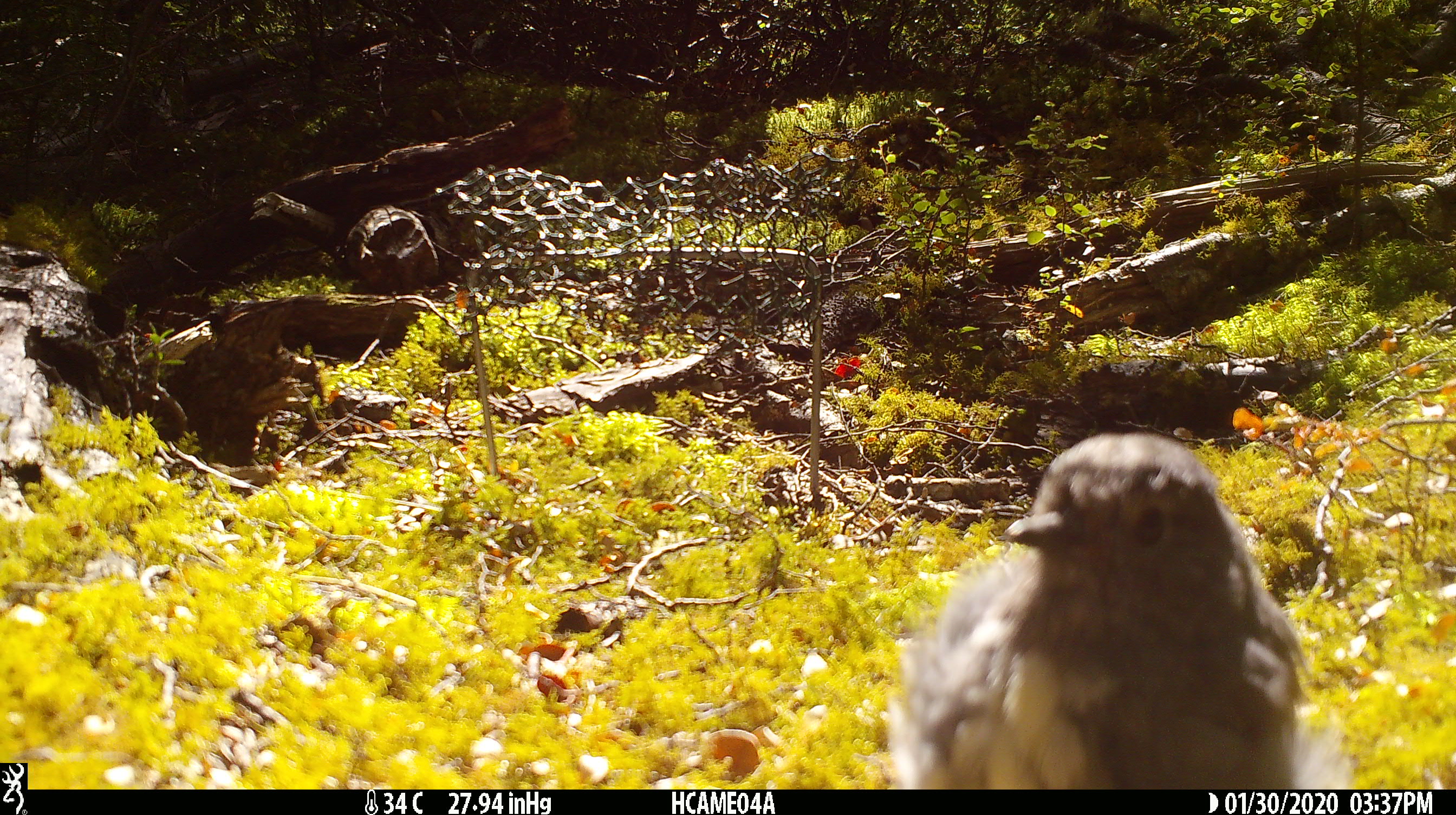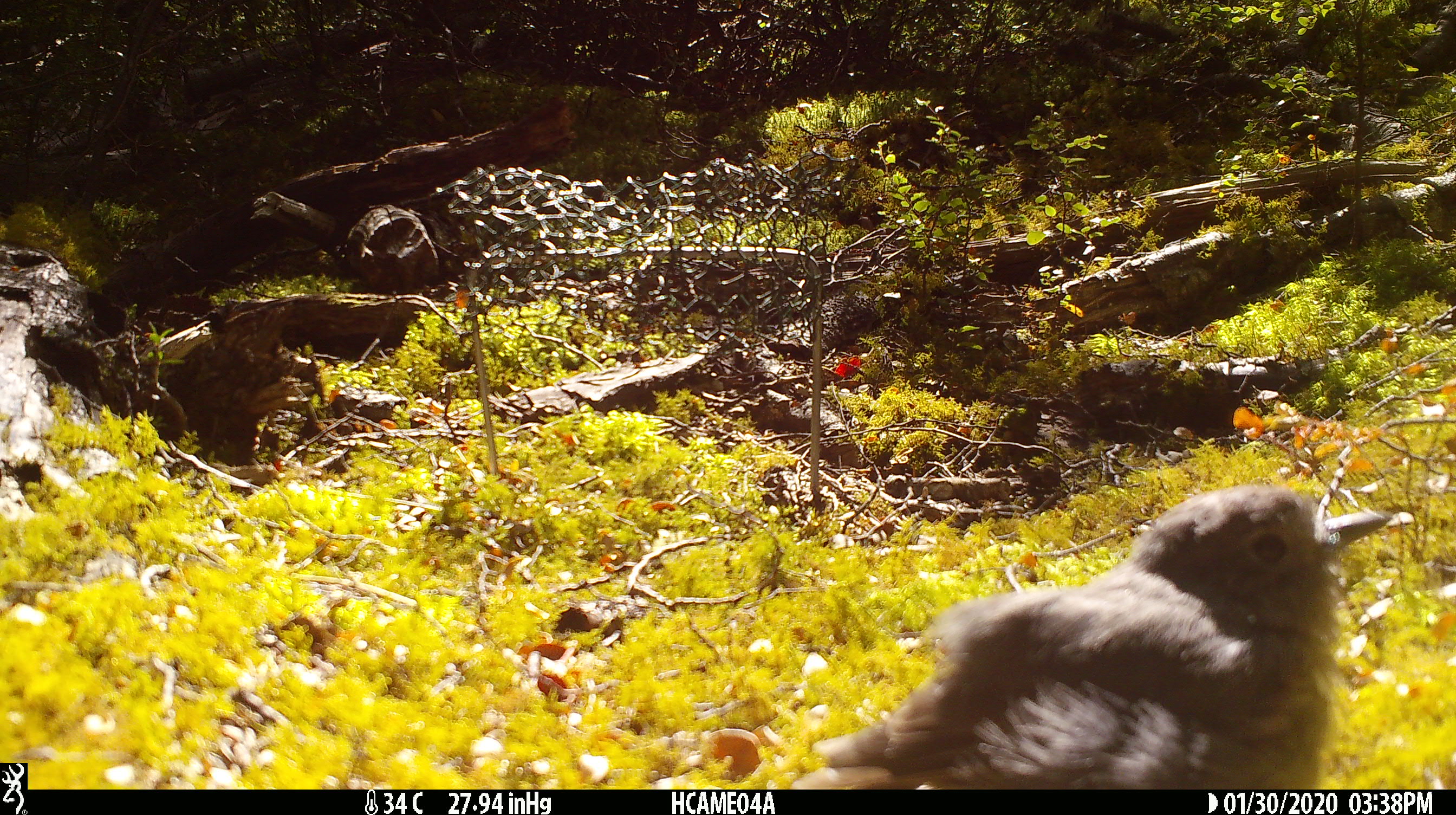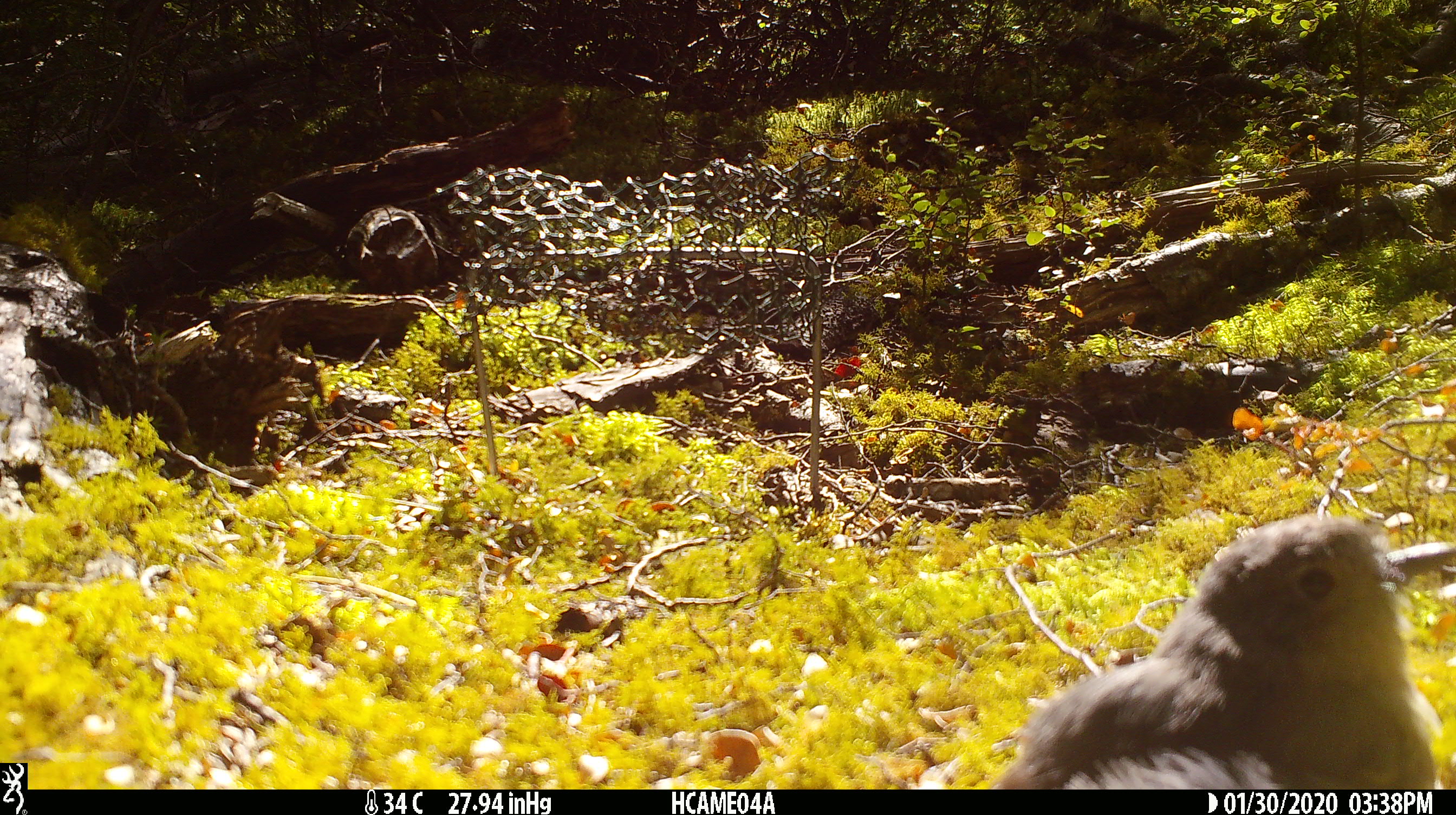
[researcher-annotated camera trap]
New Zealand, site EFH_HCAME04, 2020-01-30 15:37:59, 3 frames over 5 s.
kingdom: Animalia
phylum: Chordata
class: Aves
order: Passeriformes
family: Petroicidae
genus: Petroica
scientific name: Petroica australis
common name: new zealand robin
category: robin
Robin (new zealand robin) (Petroica australis).